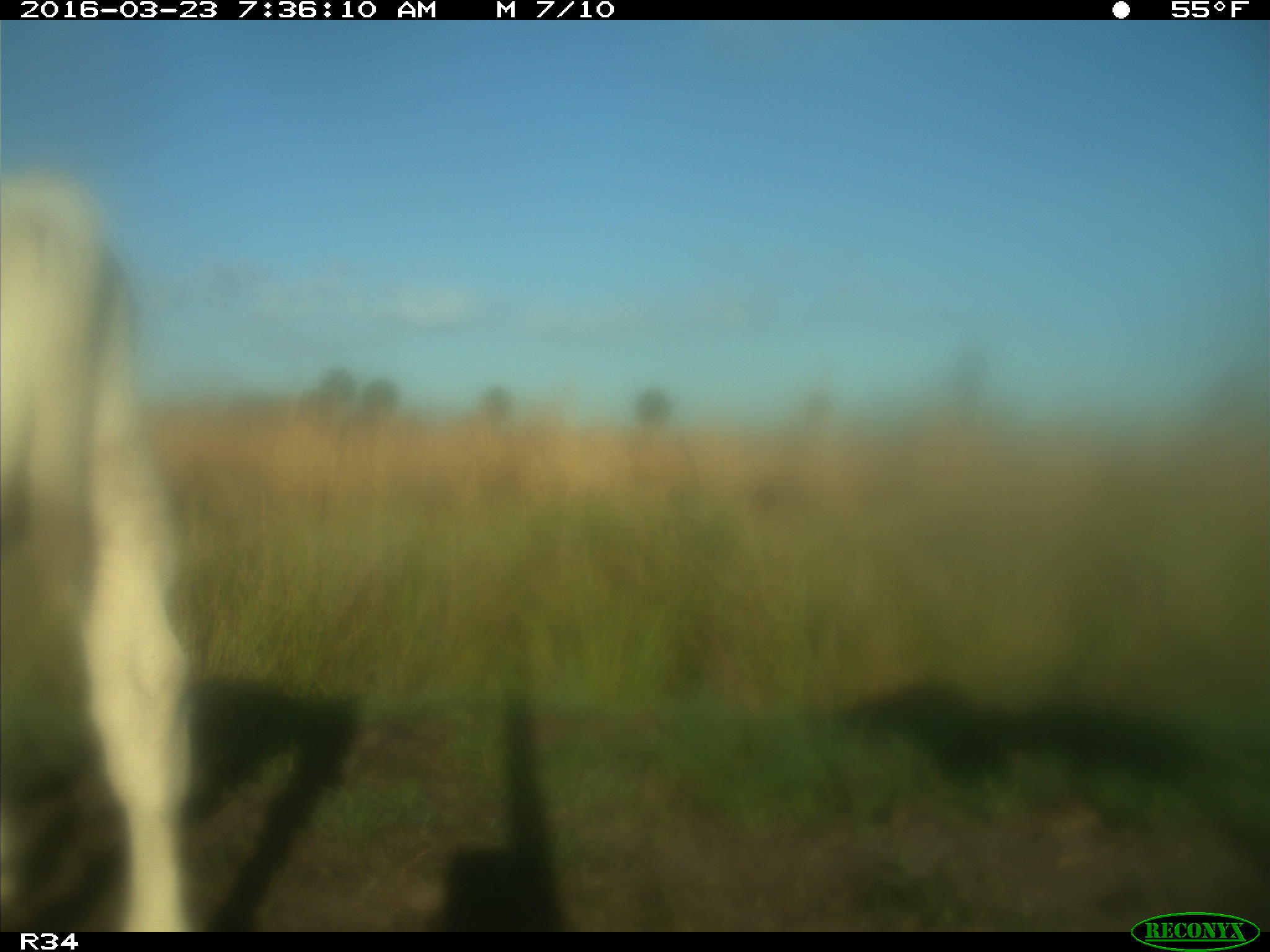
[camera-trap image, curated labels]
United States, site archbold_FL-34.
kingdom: Animalia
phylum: Chordata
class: Mammalia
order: Artiodactyla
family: Bovidae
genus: Bos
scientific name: Bos taurus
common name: domestic cow